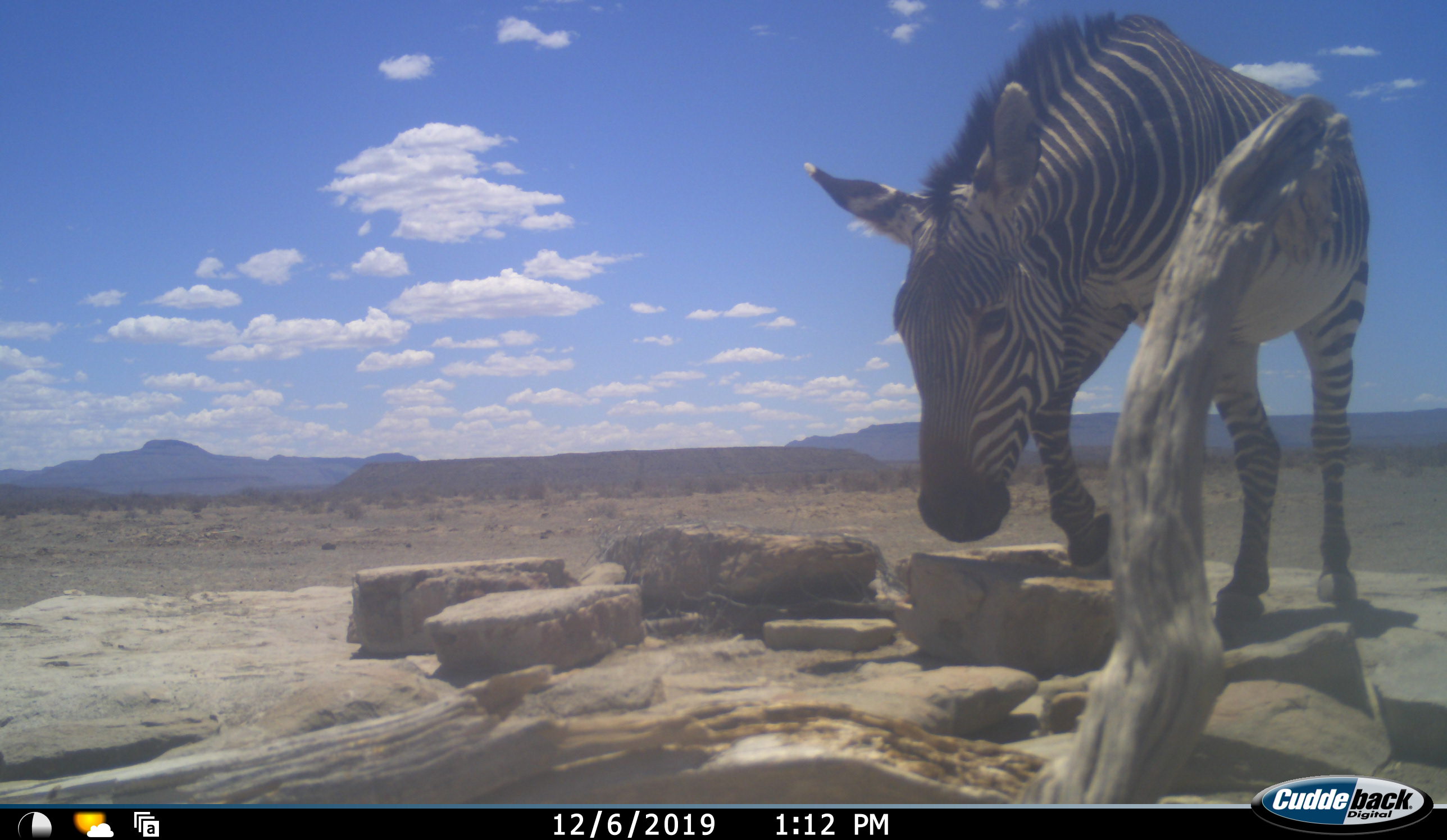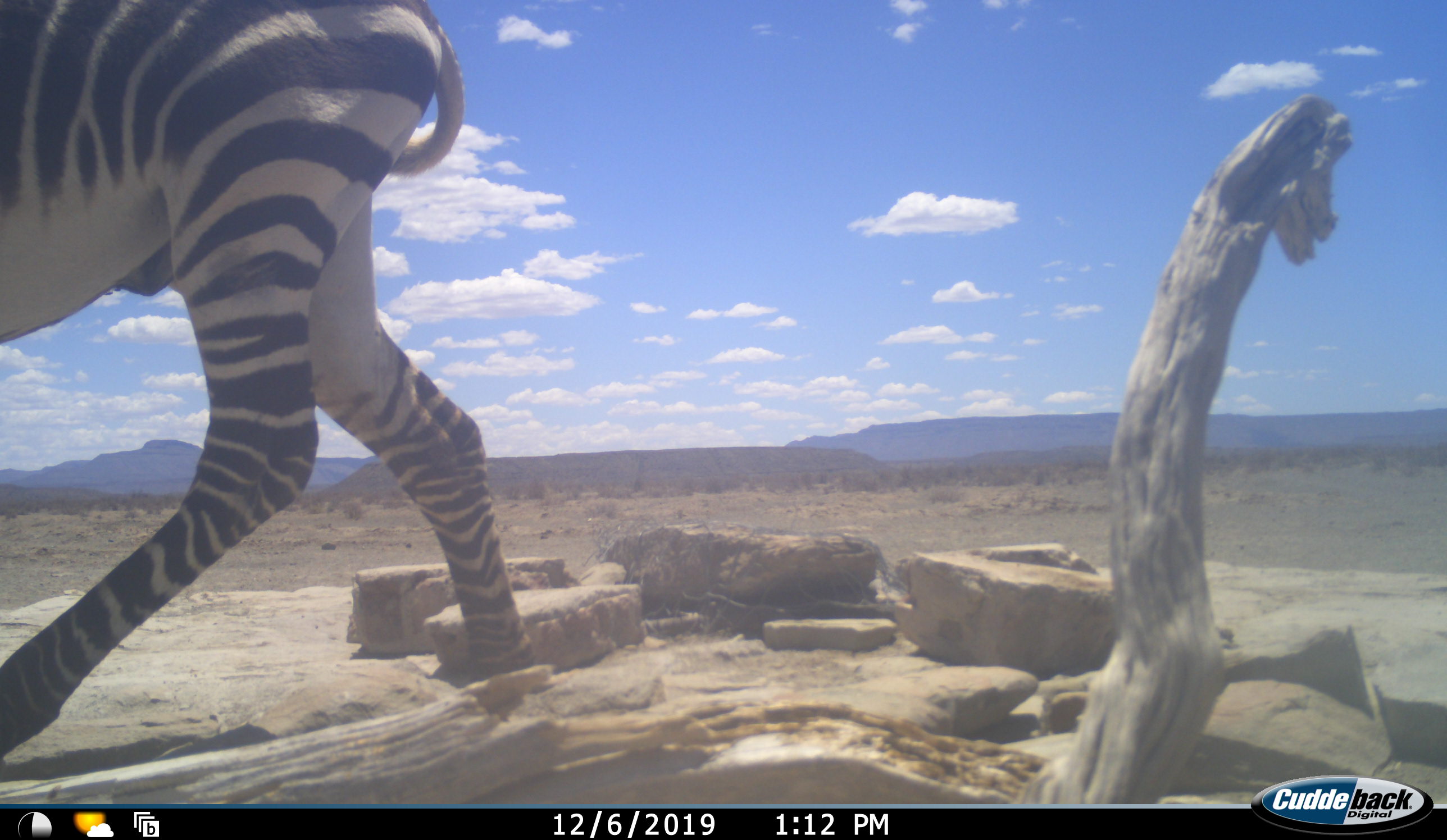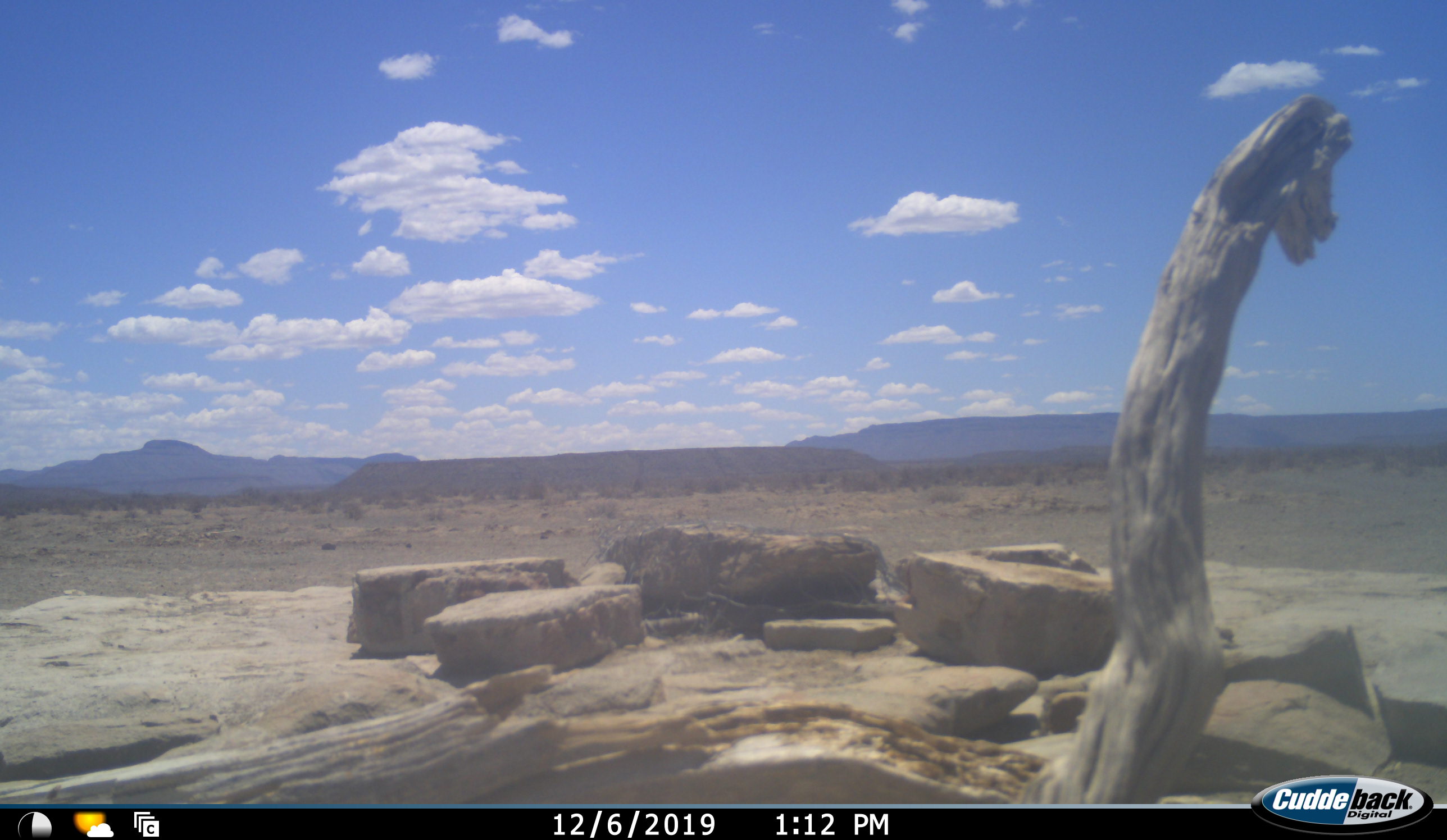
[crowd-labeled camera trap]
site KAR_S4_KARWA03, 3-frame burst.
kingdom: Animalia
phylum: Chordata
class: Mammalia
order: Perissodactyla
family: Equidae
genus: Equus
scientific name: Equus zebra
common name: mountain zebra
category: zebramountain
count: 1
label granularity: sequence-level